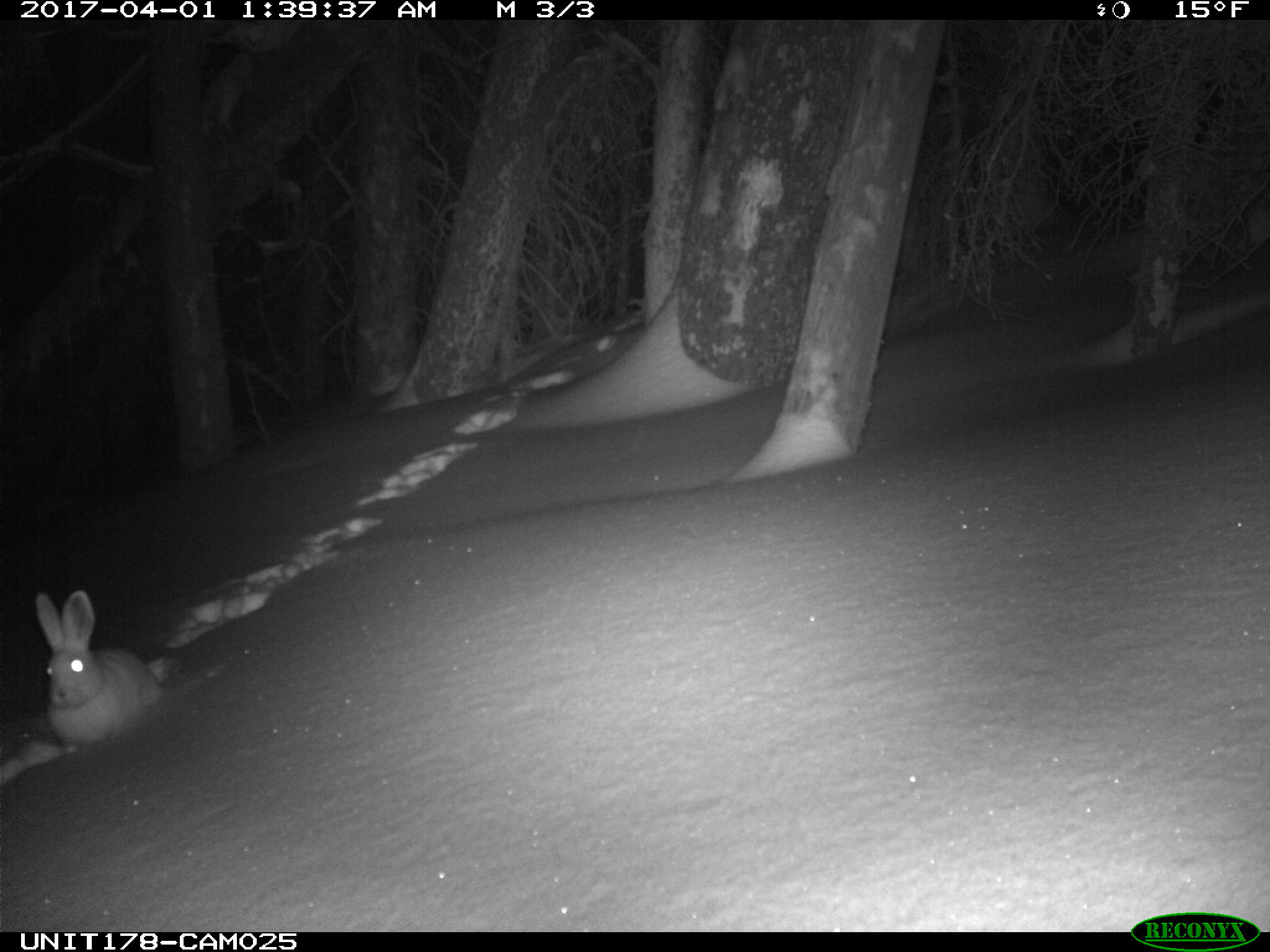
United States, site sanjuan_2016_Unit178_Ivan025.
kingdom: Animalia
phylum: Chordata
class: Mammalia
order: Lagomorpha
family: Leporidae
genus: Lepus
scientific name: Lepus americanus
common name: snowshoe hare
Lepus americanus (snowshoe hare).